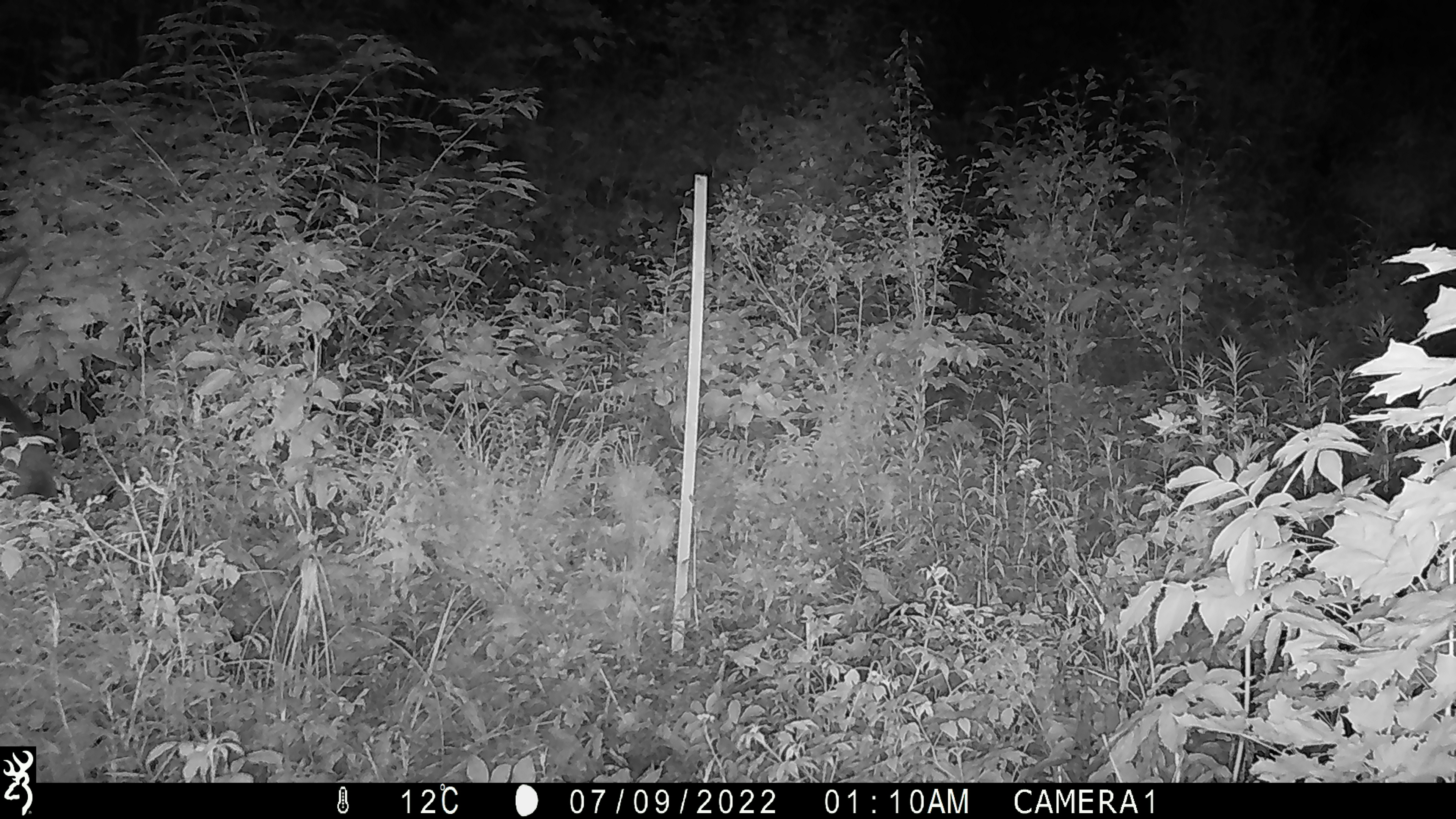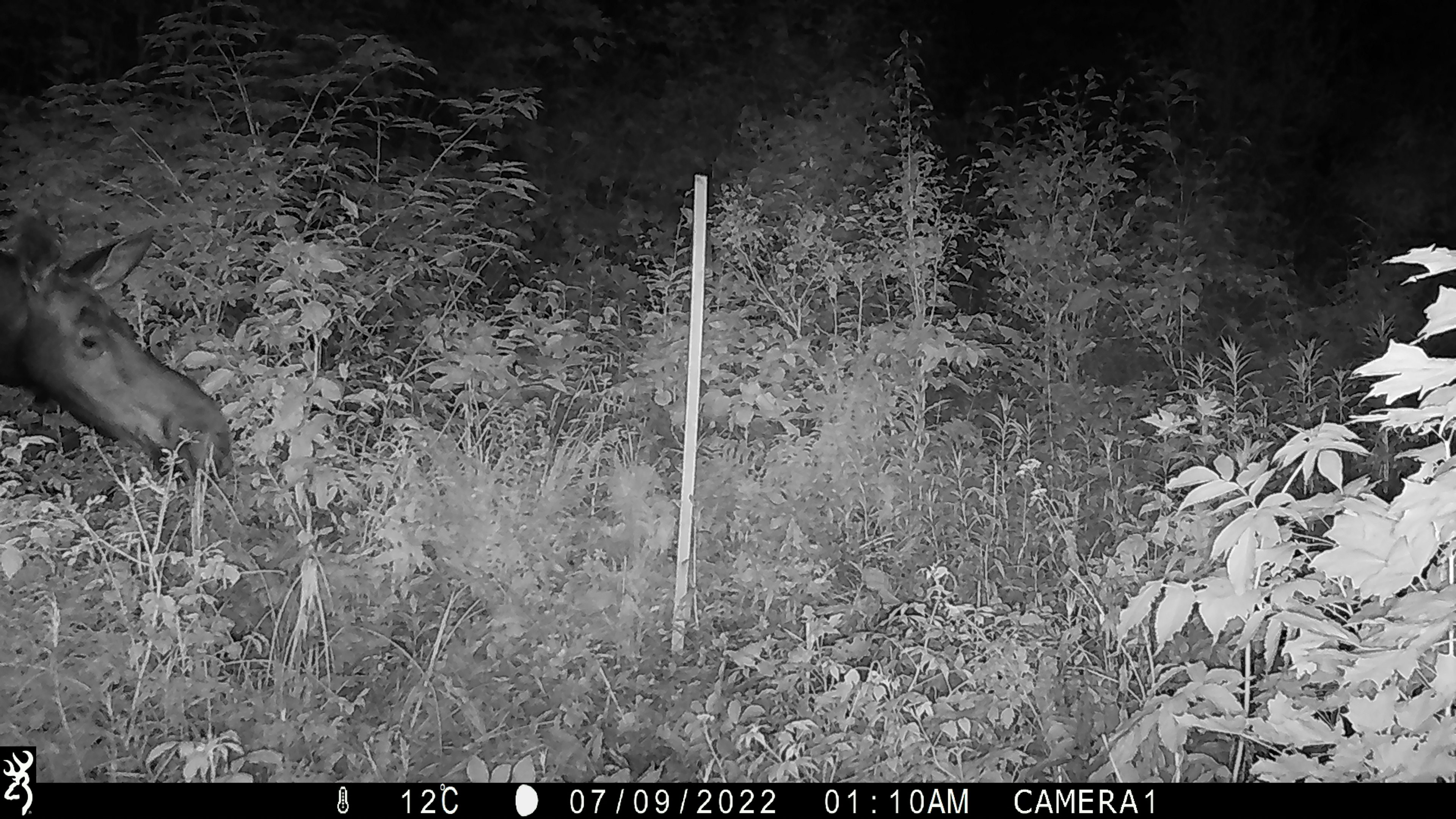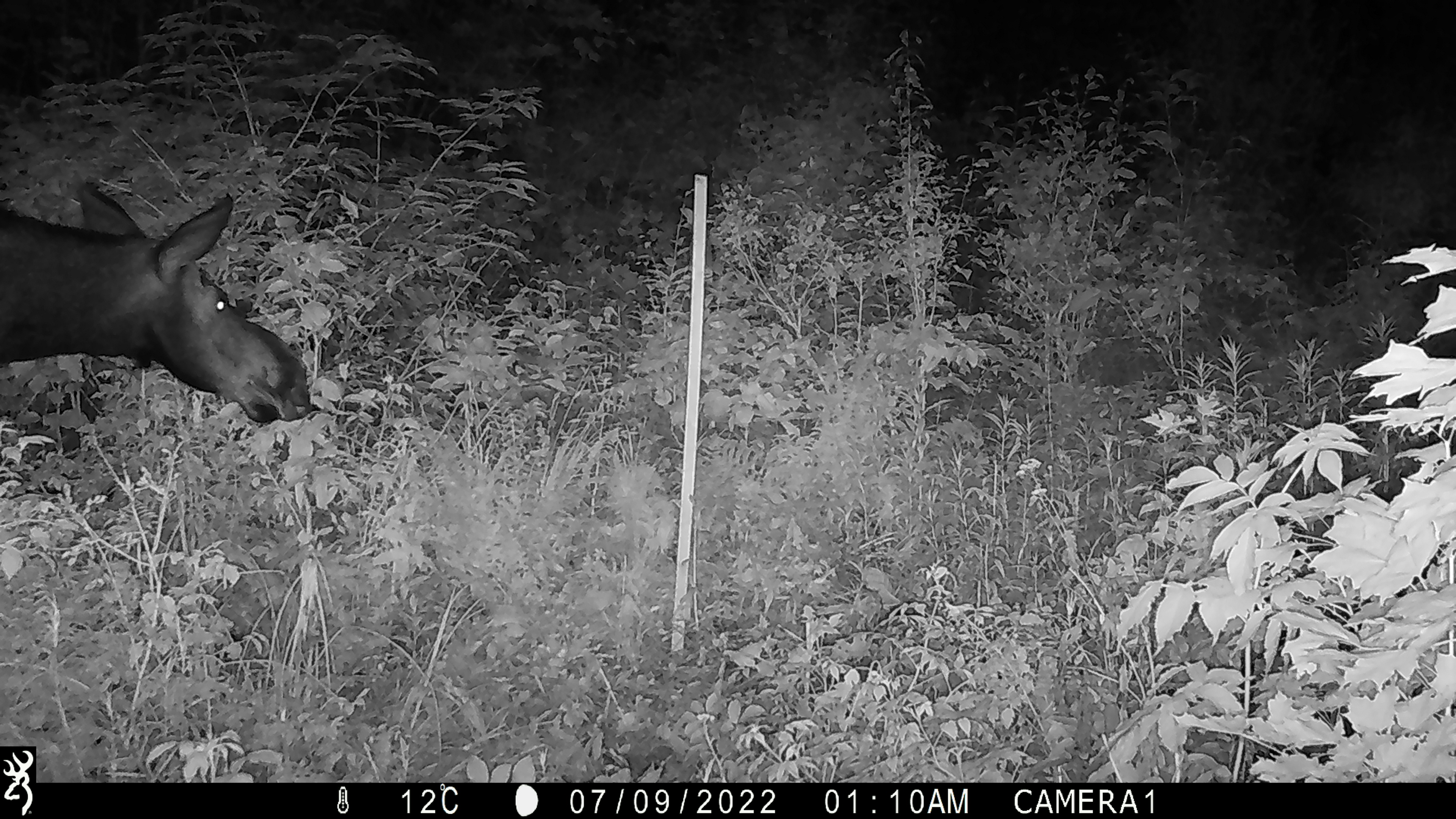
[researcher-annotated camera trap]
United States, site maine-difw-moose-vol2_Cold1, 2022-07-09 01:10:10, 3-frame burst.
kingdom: Animalia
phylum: Chordata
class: Mammalia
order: Artiodactyla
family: Cervidae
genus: Alces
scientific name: Alces alces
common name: moose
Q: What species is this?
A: Moose (Alces alces).